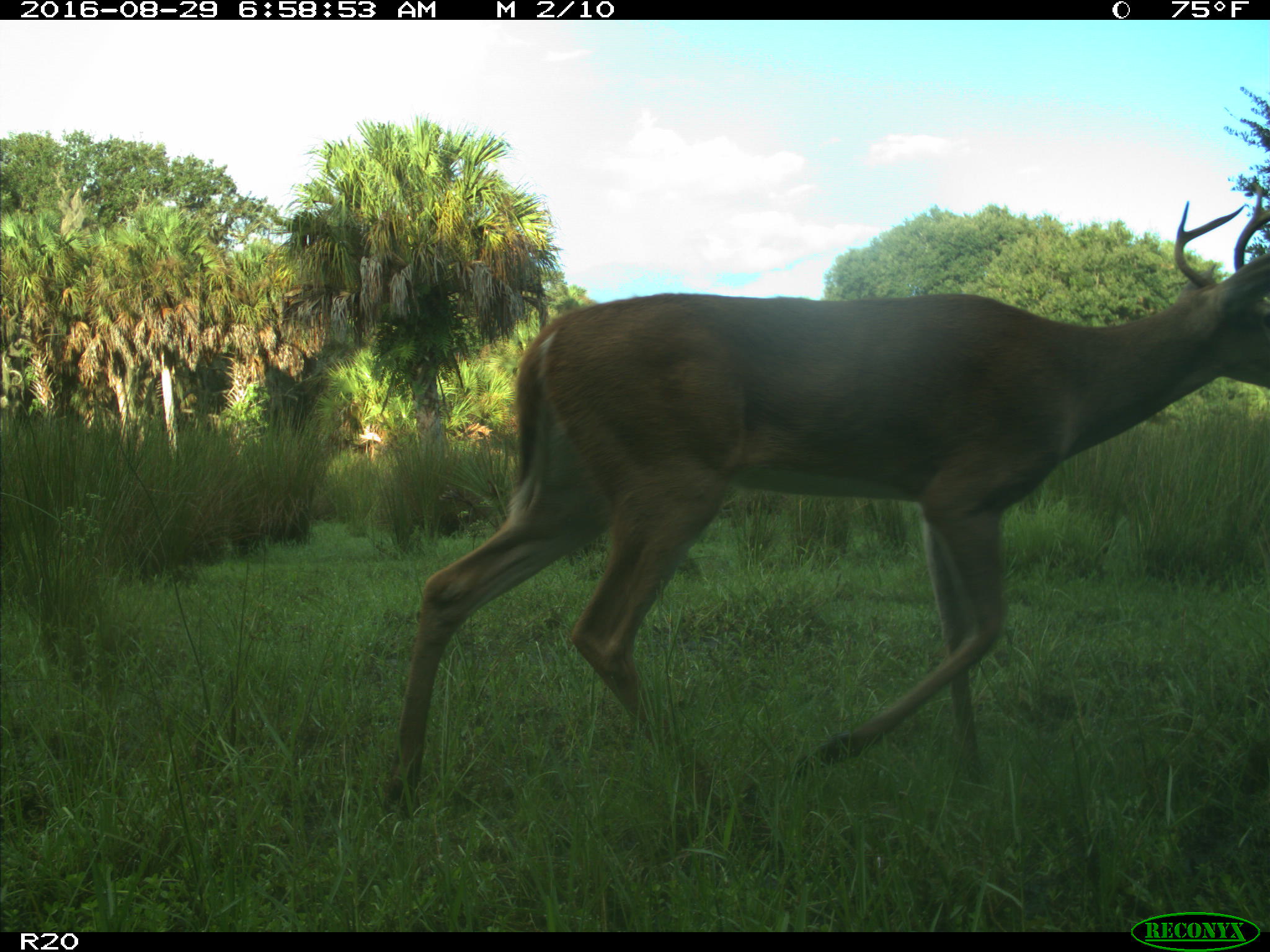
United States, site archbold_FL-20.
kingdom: Animalia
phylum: Chordata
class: Mammalia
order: Artiodactyla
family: Cervidae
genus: Odocoileus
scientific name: Odocoileus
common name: deer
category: unidentified deer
Unidentified deer (deer) (Odocoileus).